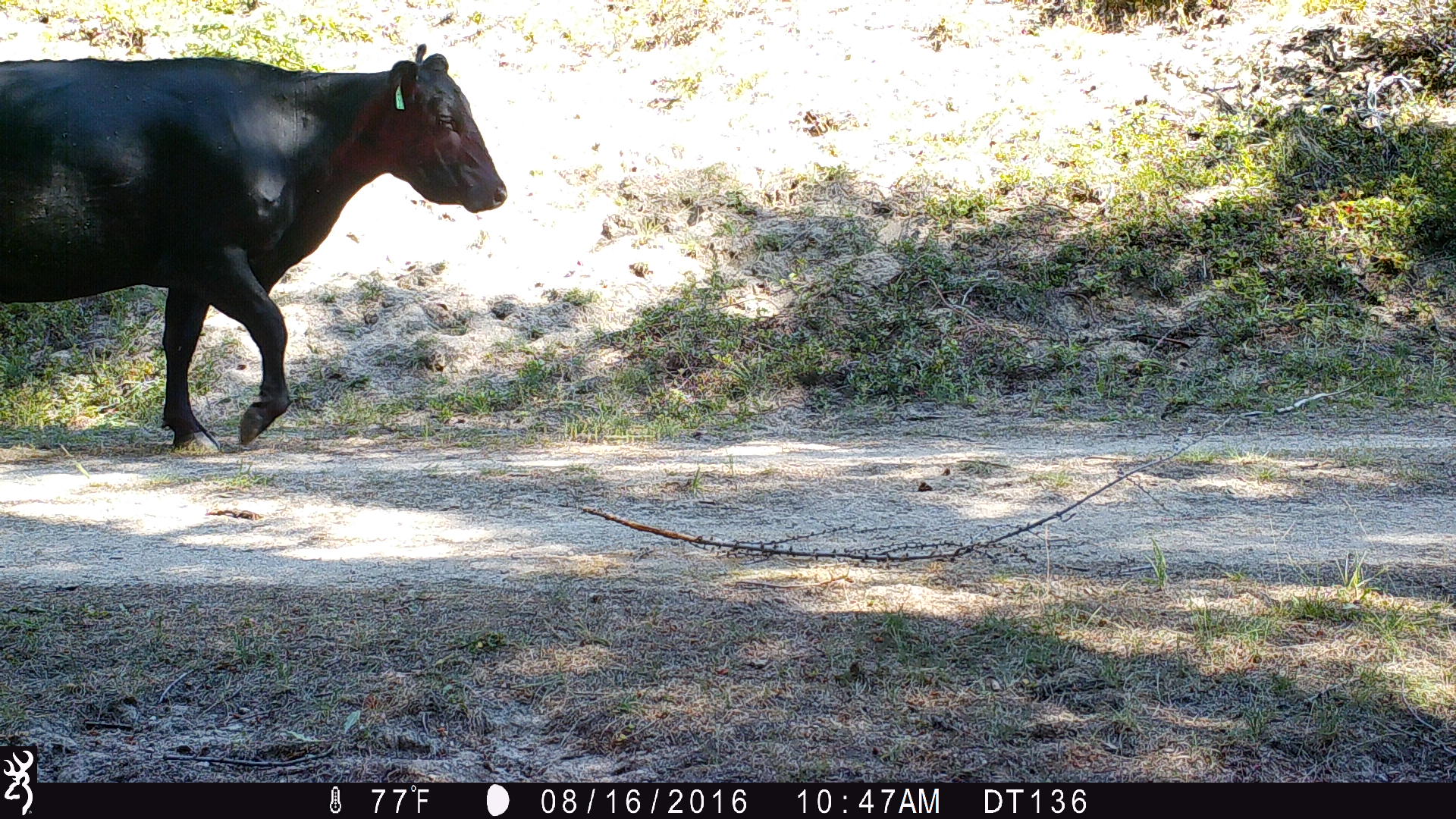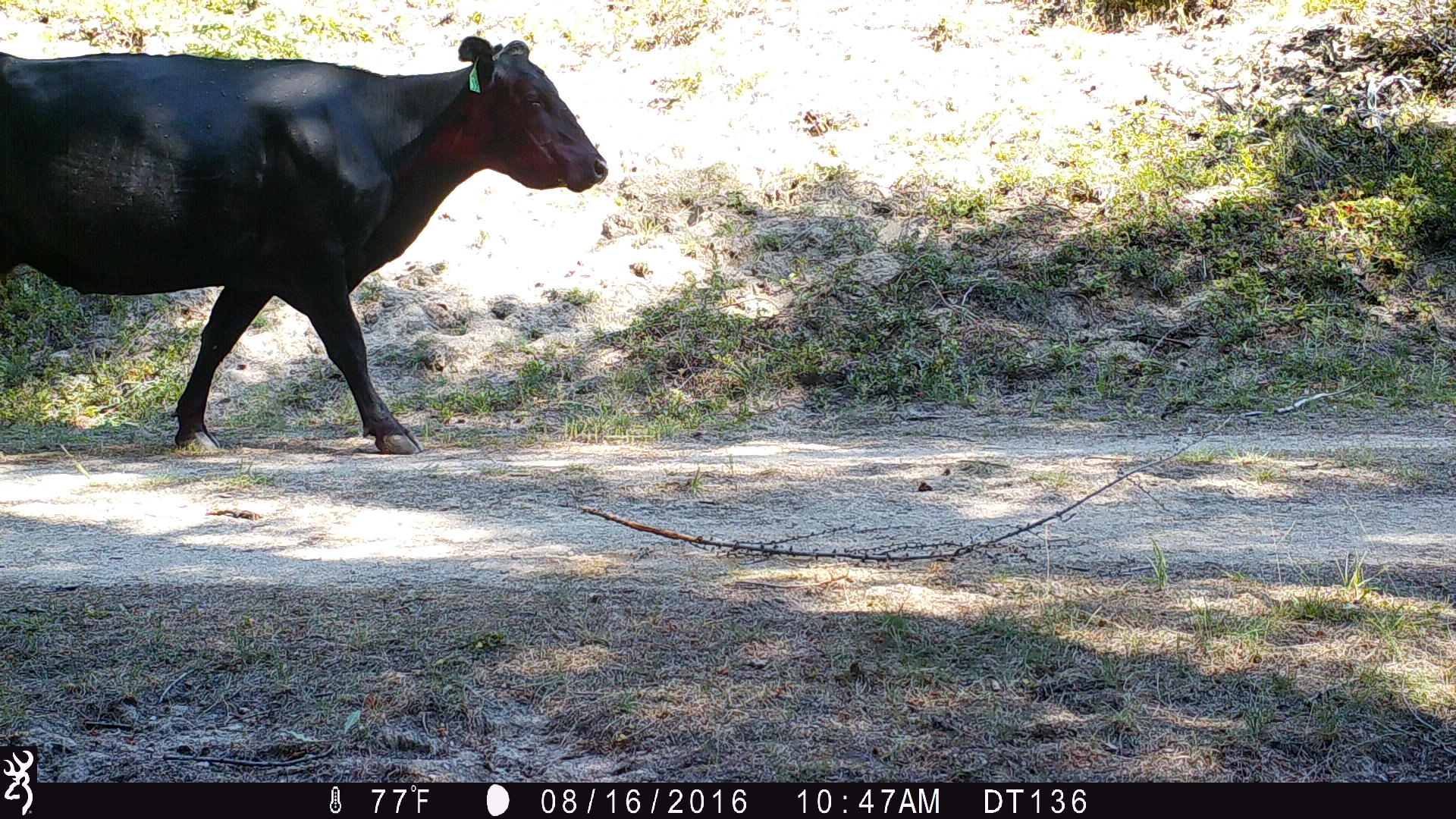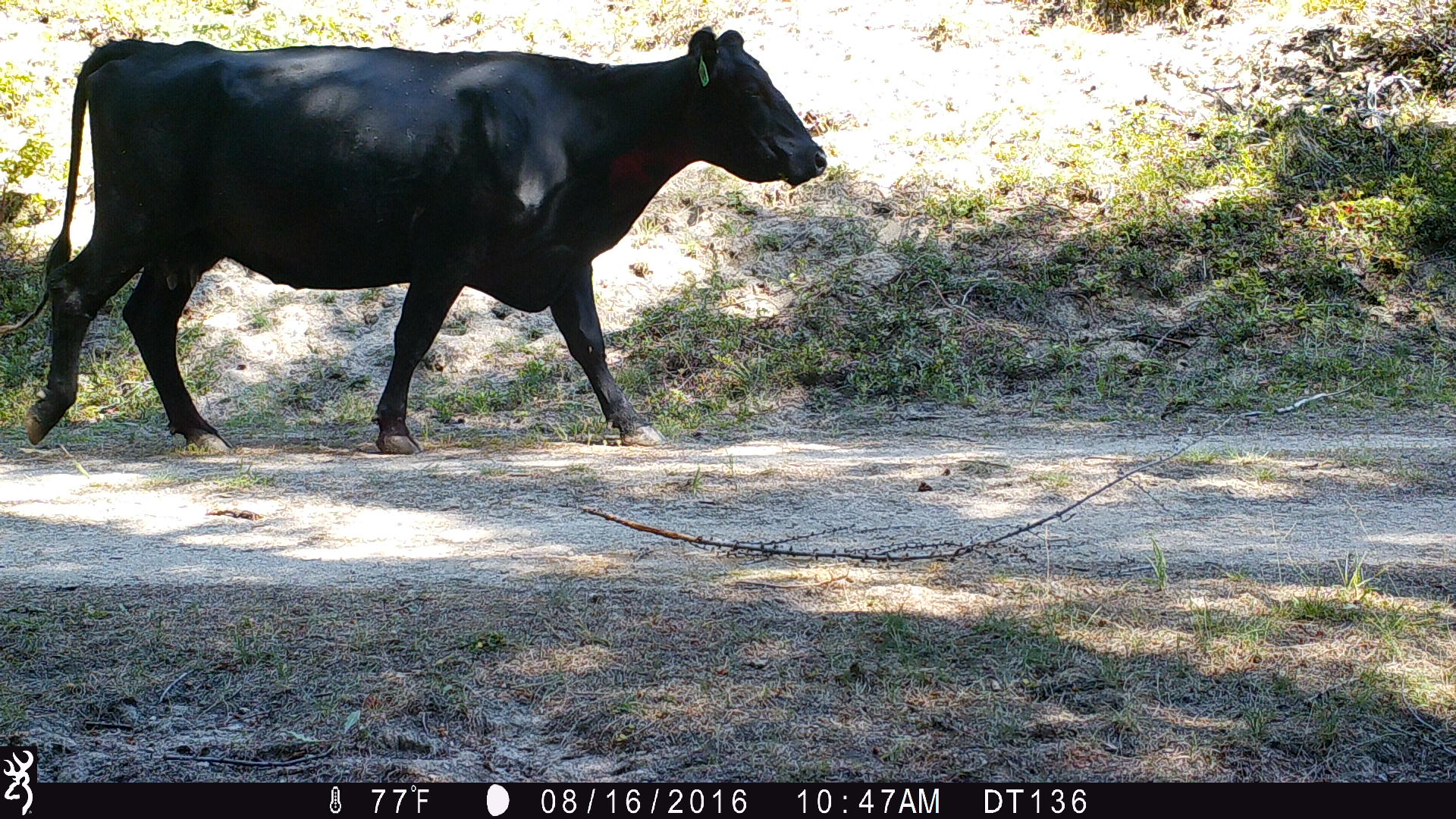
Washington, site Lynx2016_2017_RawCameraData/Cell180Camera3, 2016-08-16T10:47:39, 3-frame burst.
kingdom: Animalia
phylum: Chordata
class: Mammalia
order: Artiodactyla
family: Bovidae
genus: Bos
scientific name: Bos taurus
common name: domestic cattle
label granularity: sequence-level